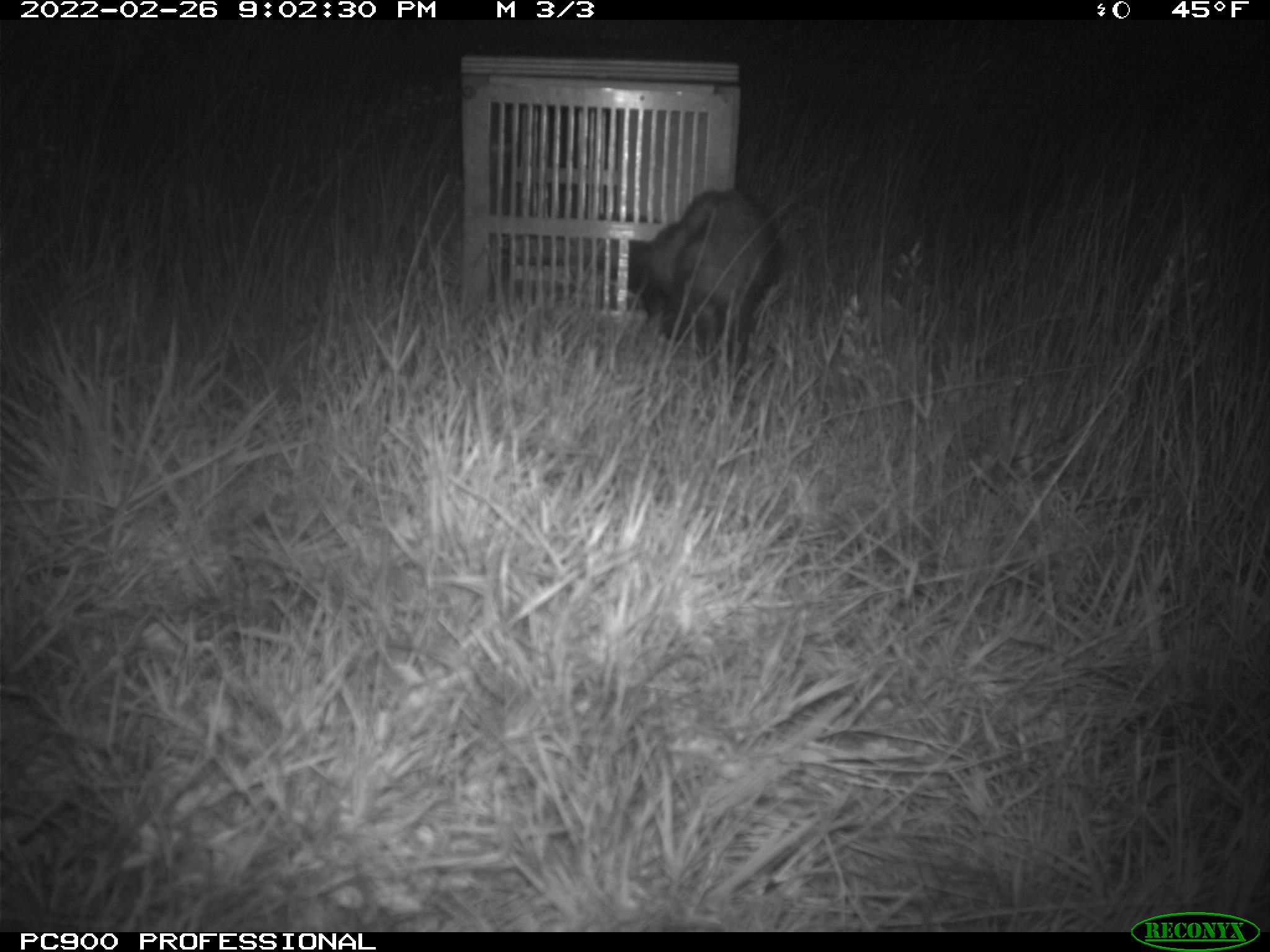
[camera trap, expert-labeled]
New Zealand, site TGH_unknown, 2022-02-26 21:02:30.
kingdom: Animalia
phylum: Chordata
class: Mammalia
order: Carnivora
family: Mustelidae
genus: Mustela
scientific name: Mustela furo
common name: ferret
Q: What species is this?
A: Ferret (Mustela furo).